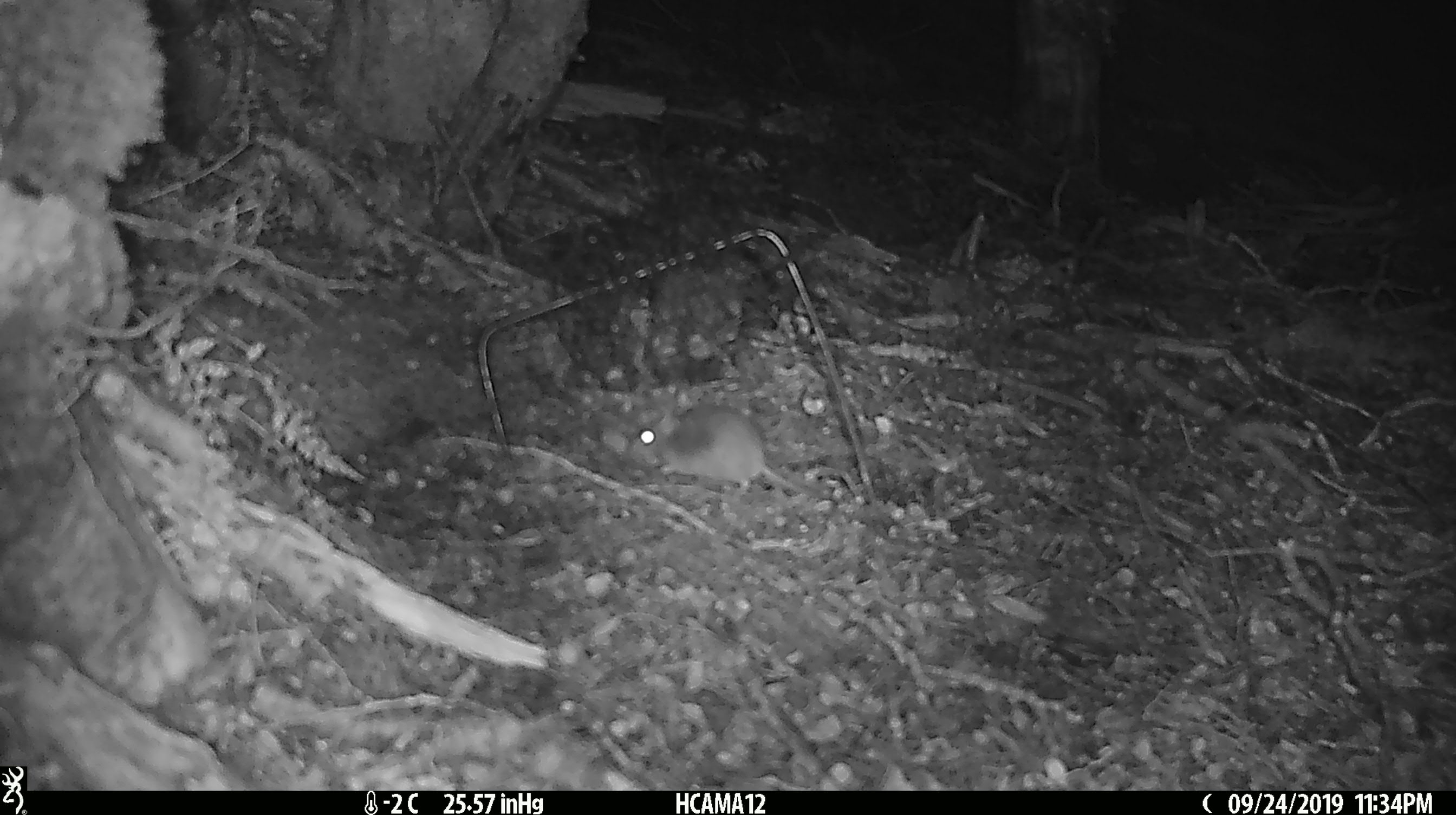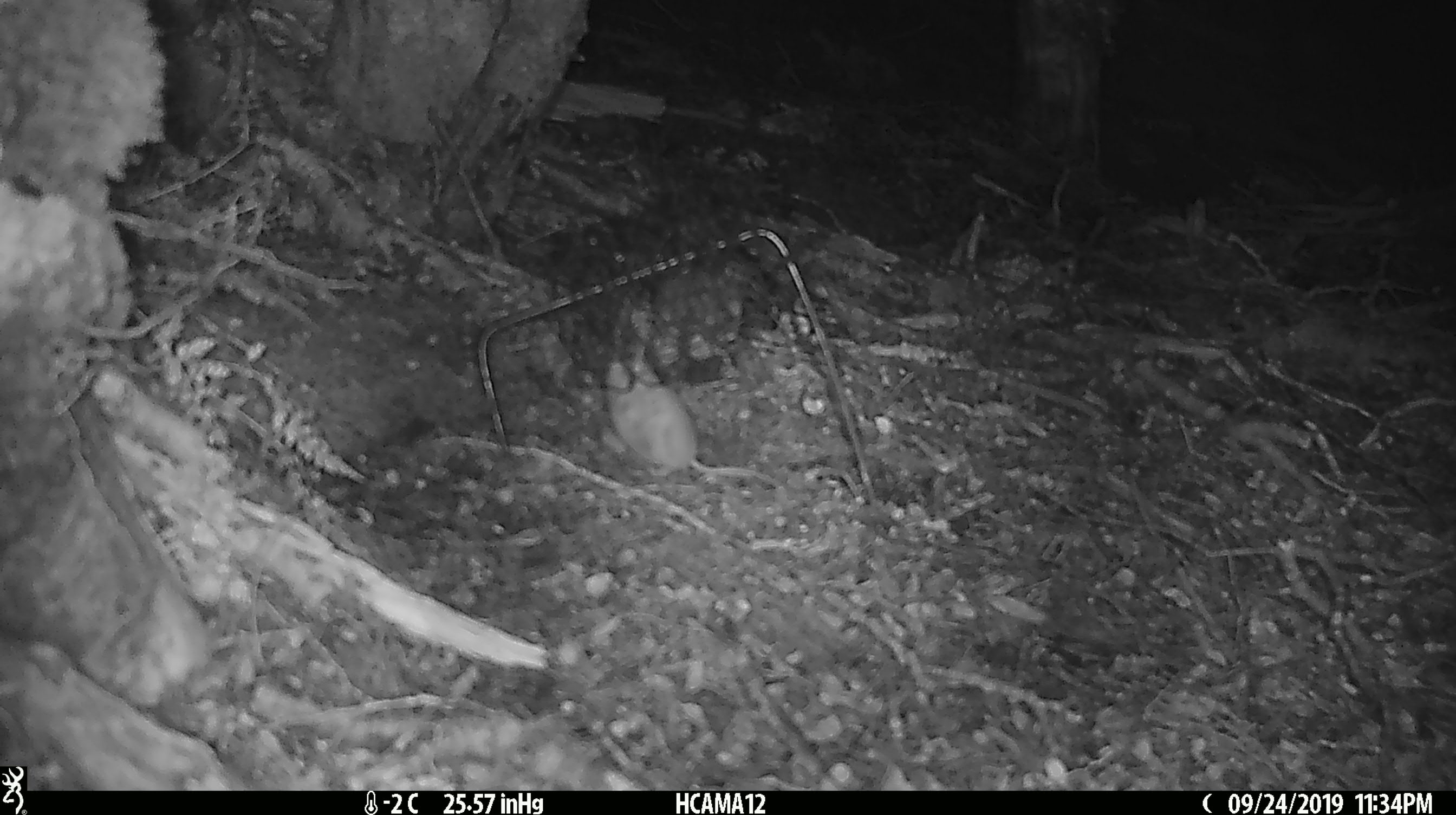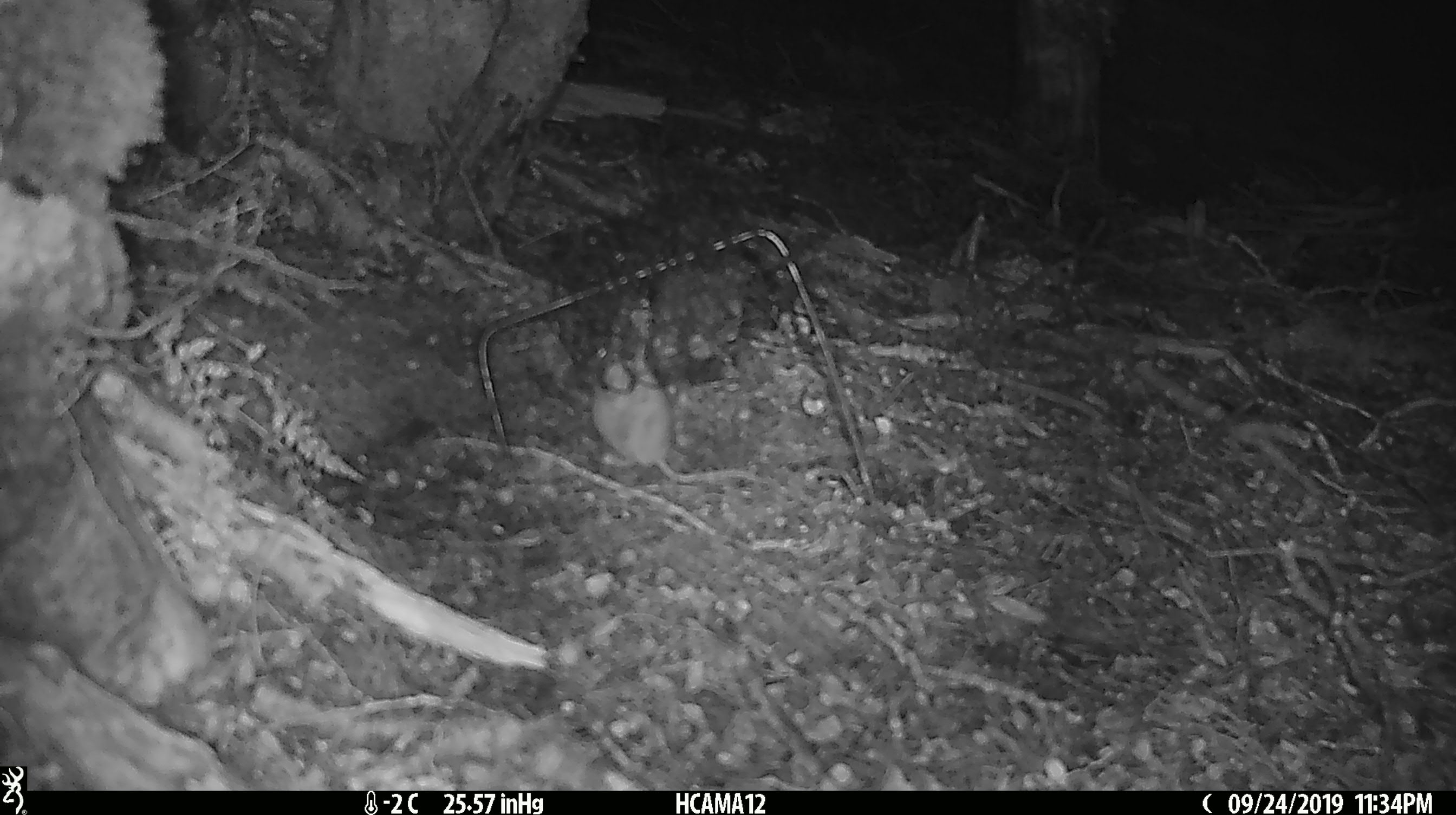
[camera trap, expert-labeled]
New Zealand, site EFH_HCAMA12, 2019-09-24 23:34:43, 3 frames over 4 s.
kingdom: Animalia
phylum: Chordata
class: Mammalia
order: Rodentia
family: Muridae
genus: Mus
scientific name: Mus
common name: mouse